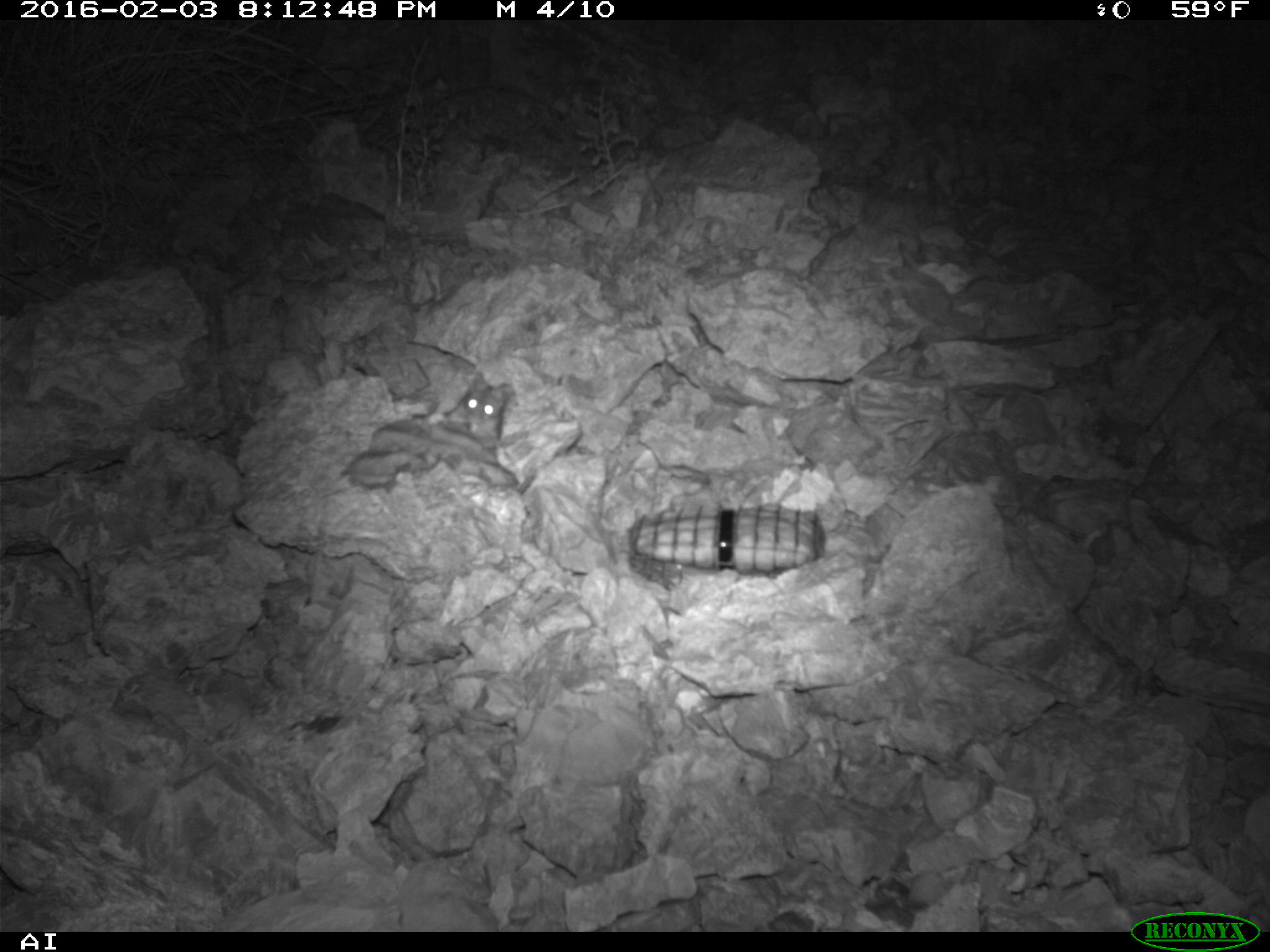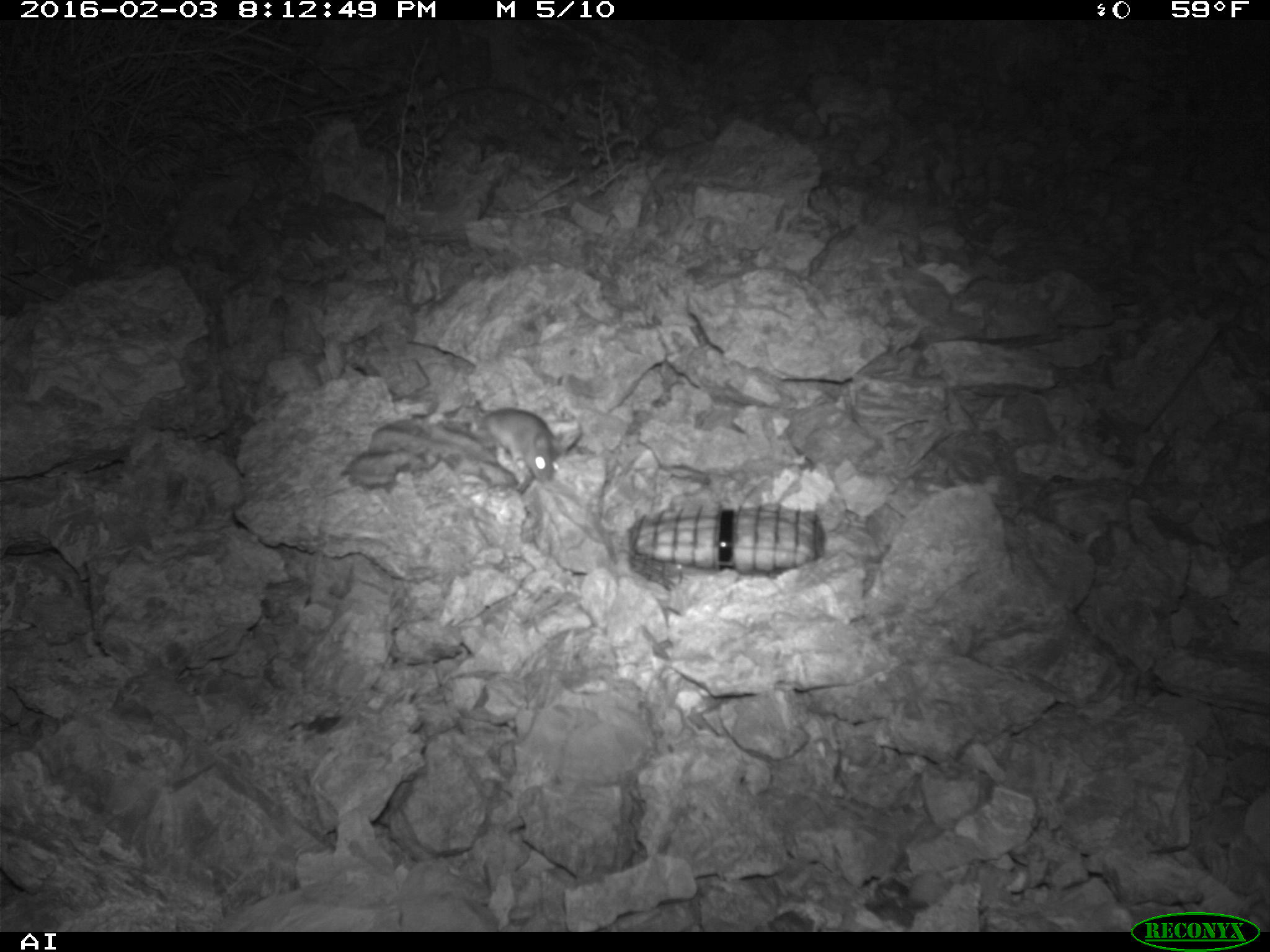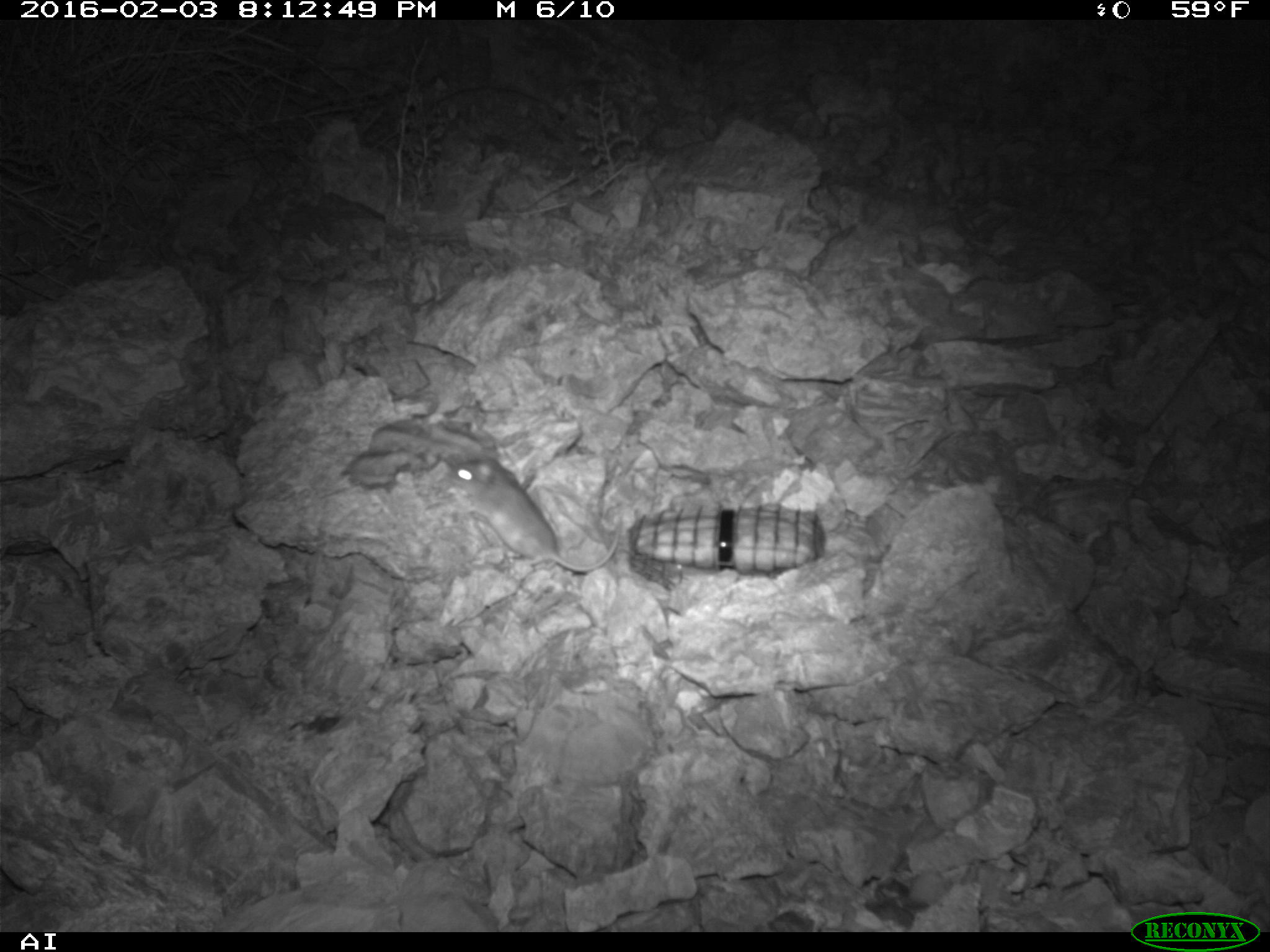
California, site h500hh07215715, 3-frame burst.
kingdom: Animalia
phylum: Chordata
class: Mammalia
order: Rodentia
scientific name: Rodentia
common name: rodent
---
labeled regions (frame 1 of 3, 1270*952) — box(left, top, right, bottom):
rodent: box(446, 372, 514, 441)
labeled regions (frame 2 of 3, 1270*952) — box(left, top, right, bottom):
rodent: box(461, 402, 557, 492)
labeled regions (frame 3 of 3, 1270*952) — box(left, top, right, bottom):
rodent: box(445, 440, 625, 573)